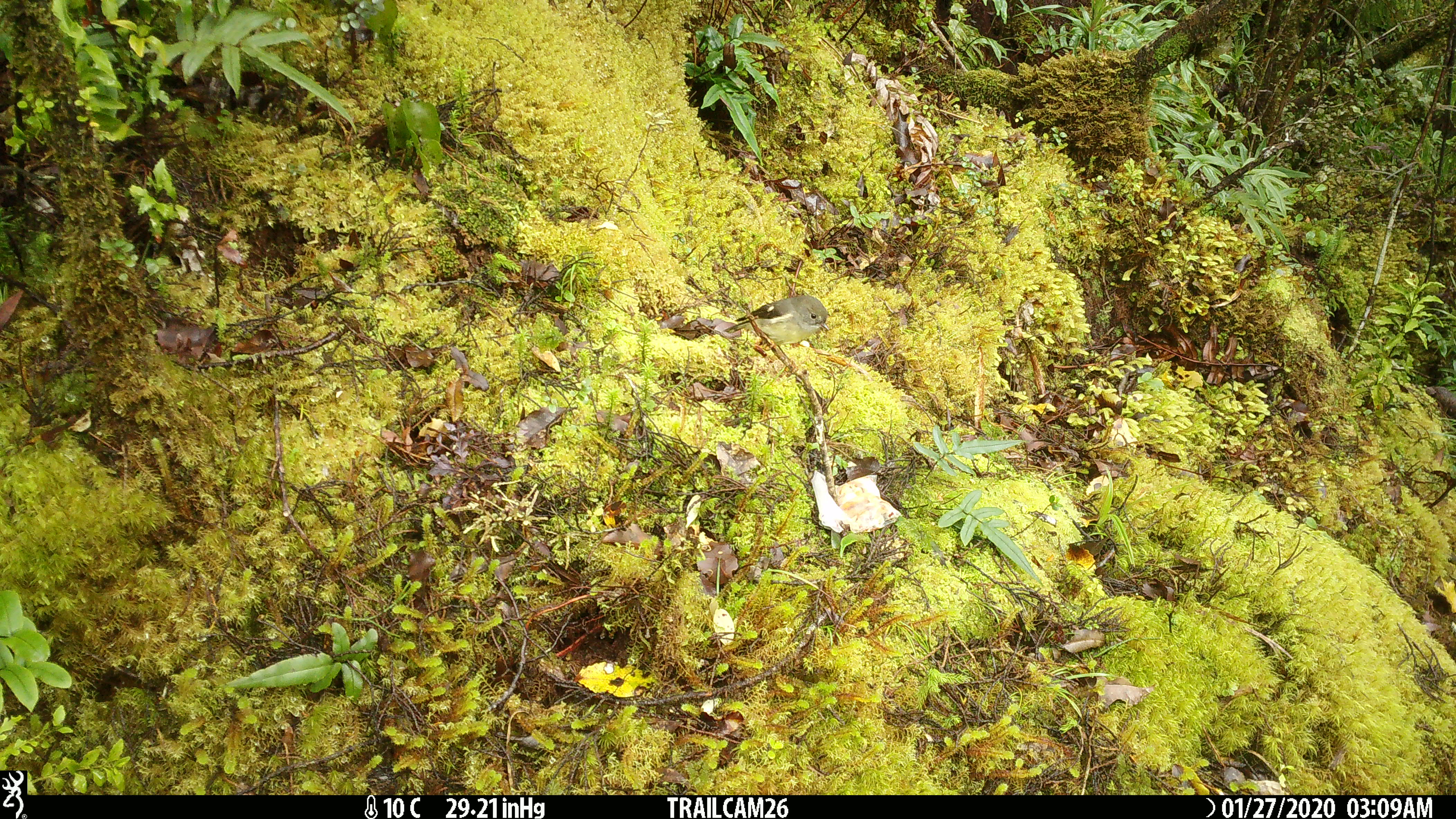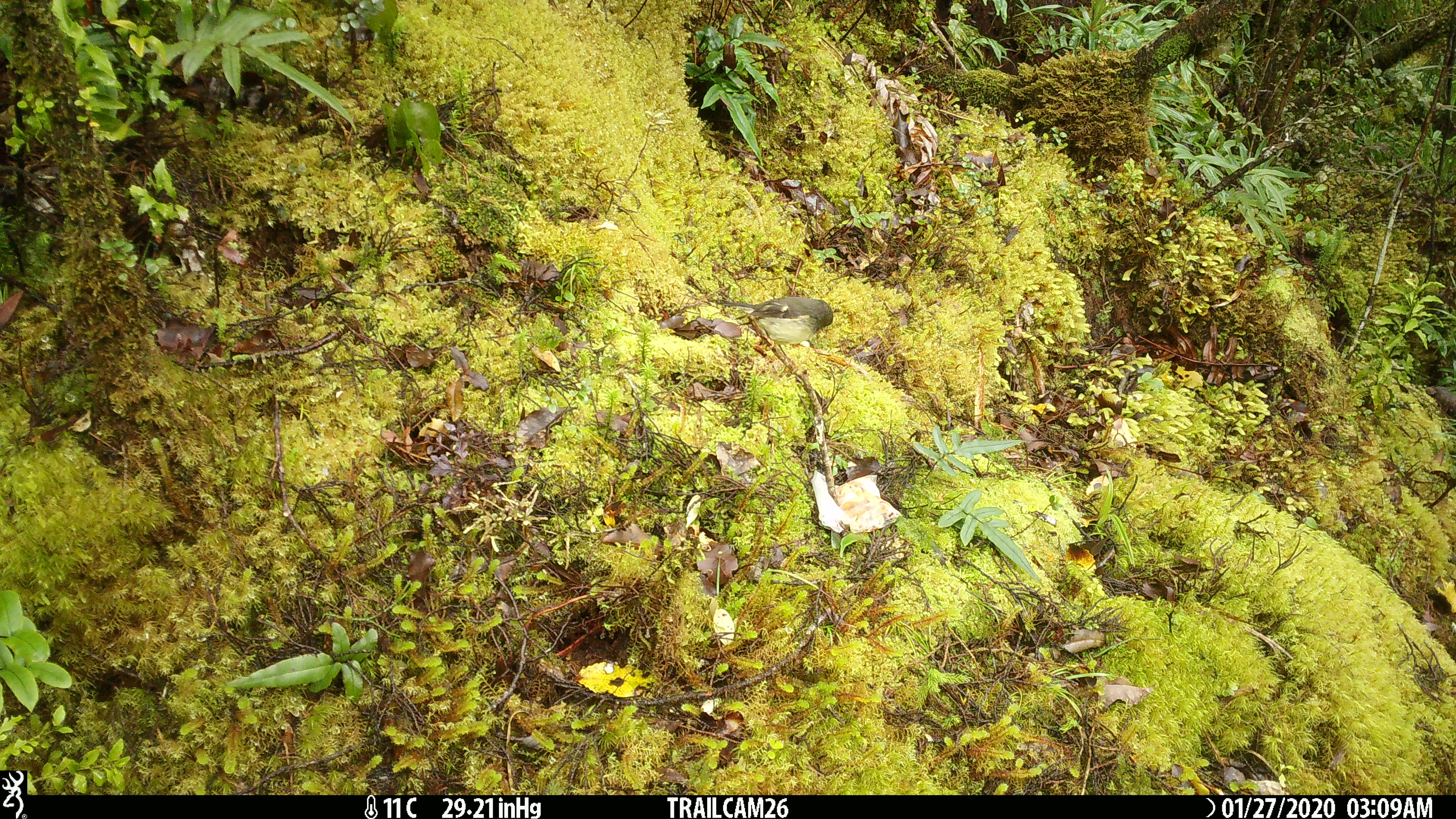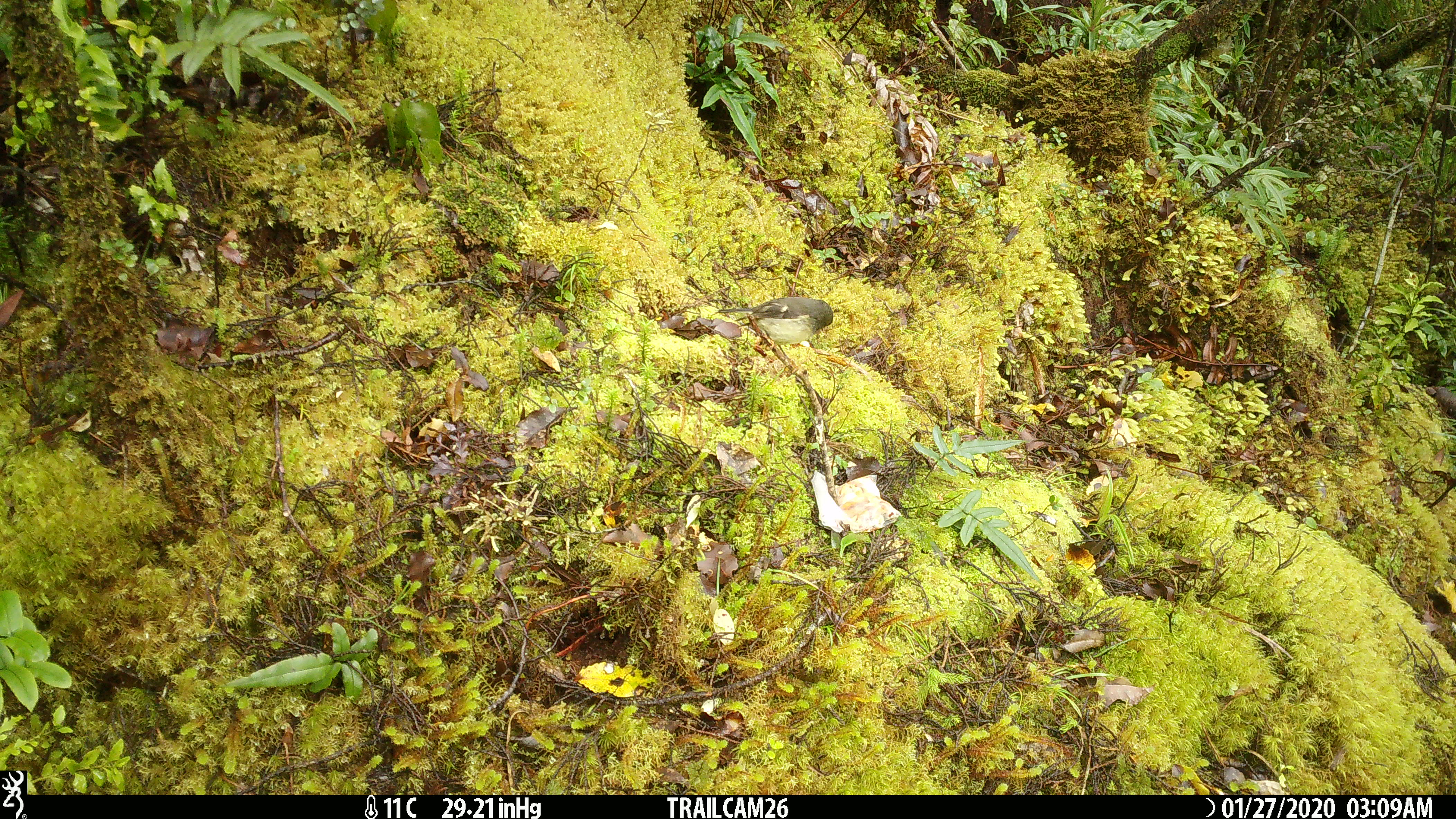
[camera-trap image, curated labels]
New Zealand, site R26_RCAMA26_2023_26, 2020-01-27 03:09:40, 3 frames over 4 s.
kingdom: Animalia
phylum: Chordata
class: Aves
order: Passeriformes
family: Petroicidae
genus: Petroica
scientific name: Petroica macrocephala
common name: tomtit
Tomtit (Petroica macrocephala).